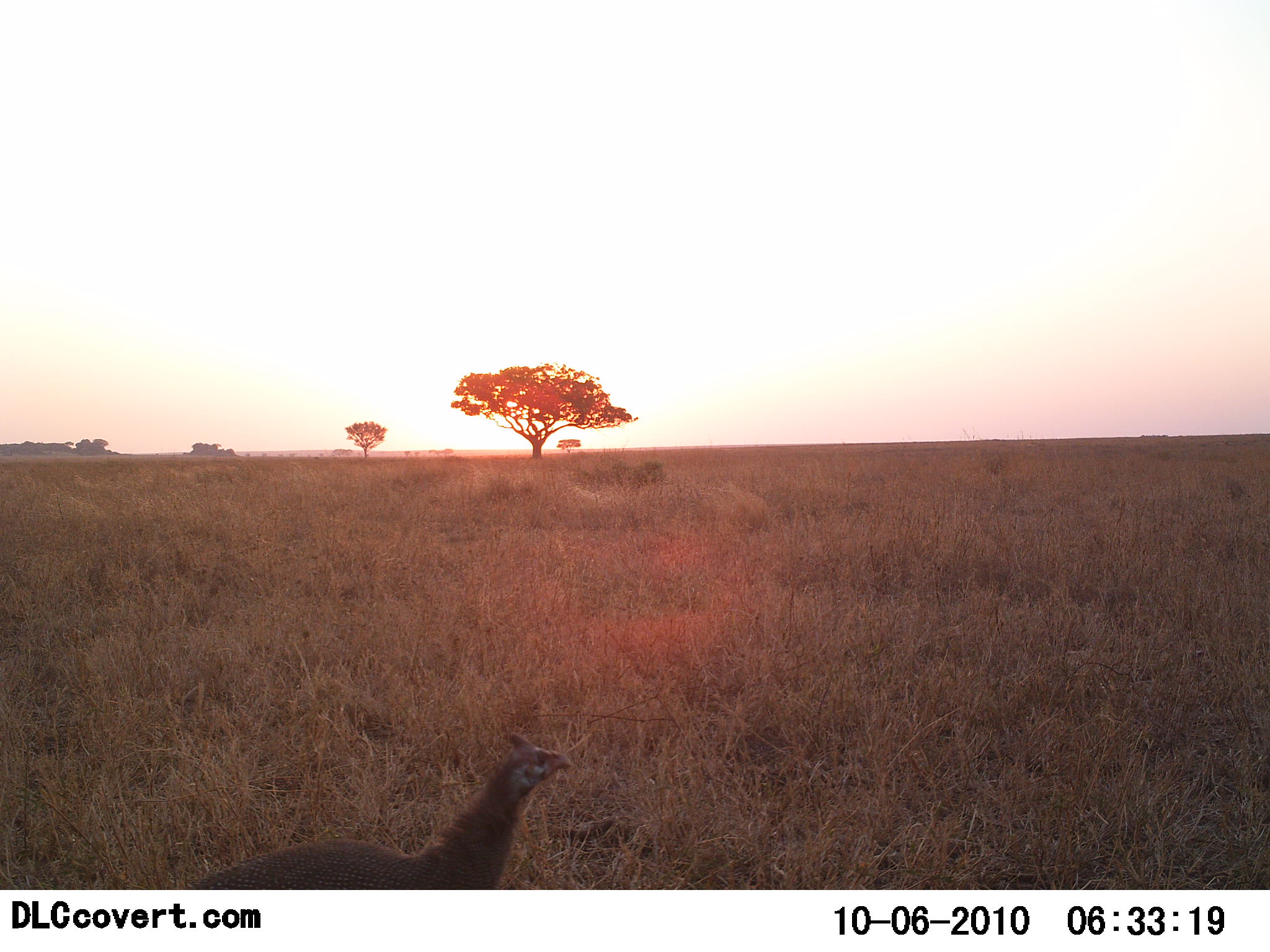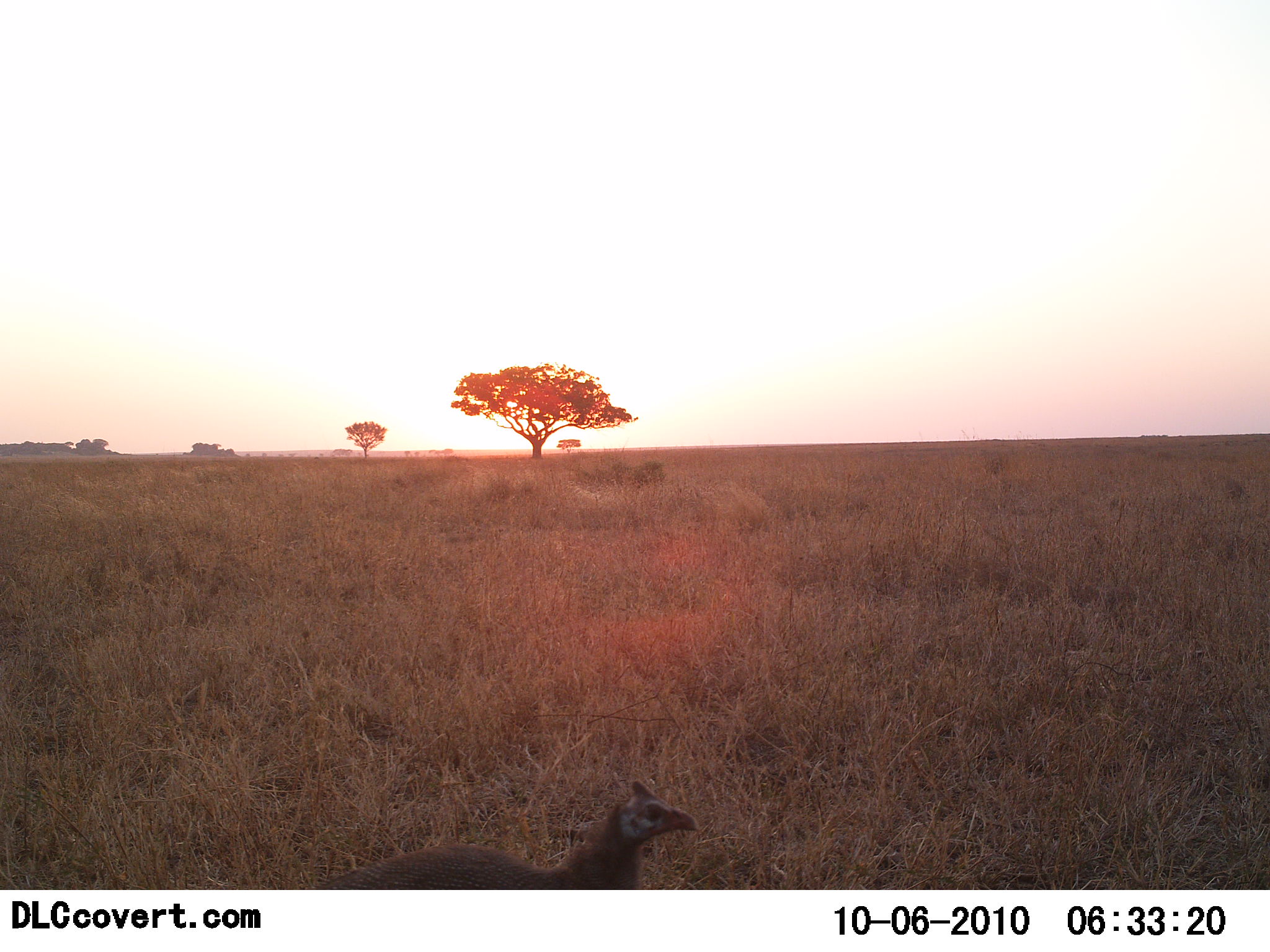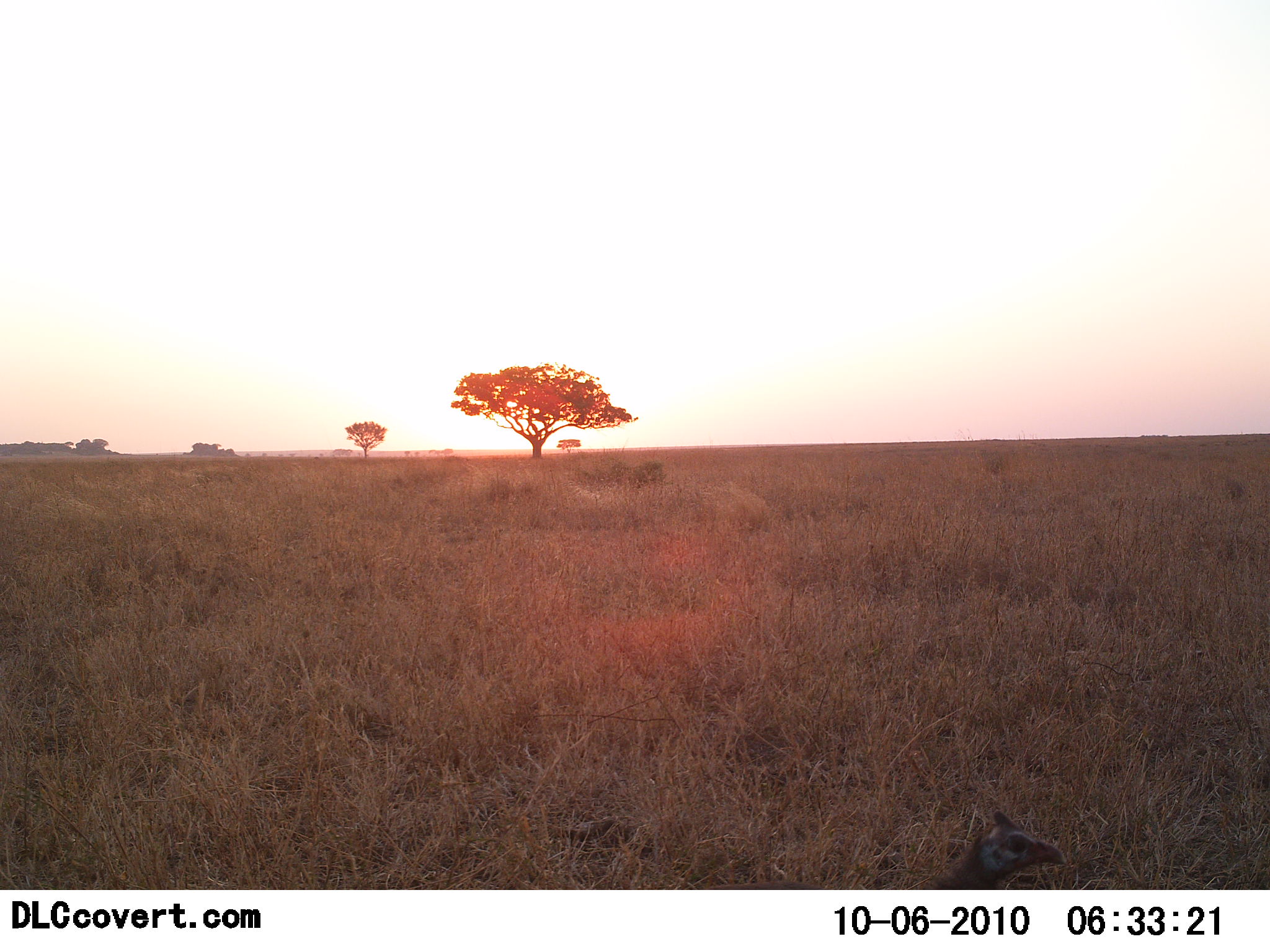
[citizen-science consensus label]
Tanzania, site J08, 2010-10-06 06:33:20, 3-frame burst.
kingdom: Animalia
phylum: Chordata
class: Aves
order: Galliformes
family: Numididae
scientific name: Numididae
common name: guinea fowl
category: guineafowl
Guineafowl (guinea fowl) (Numididae), count 1. Behavior (volunteer vote fractions): standing 12%, resting 0%, moving 88%, interacting 0%. Young present (vote fraction): 0%. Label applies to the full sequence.